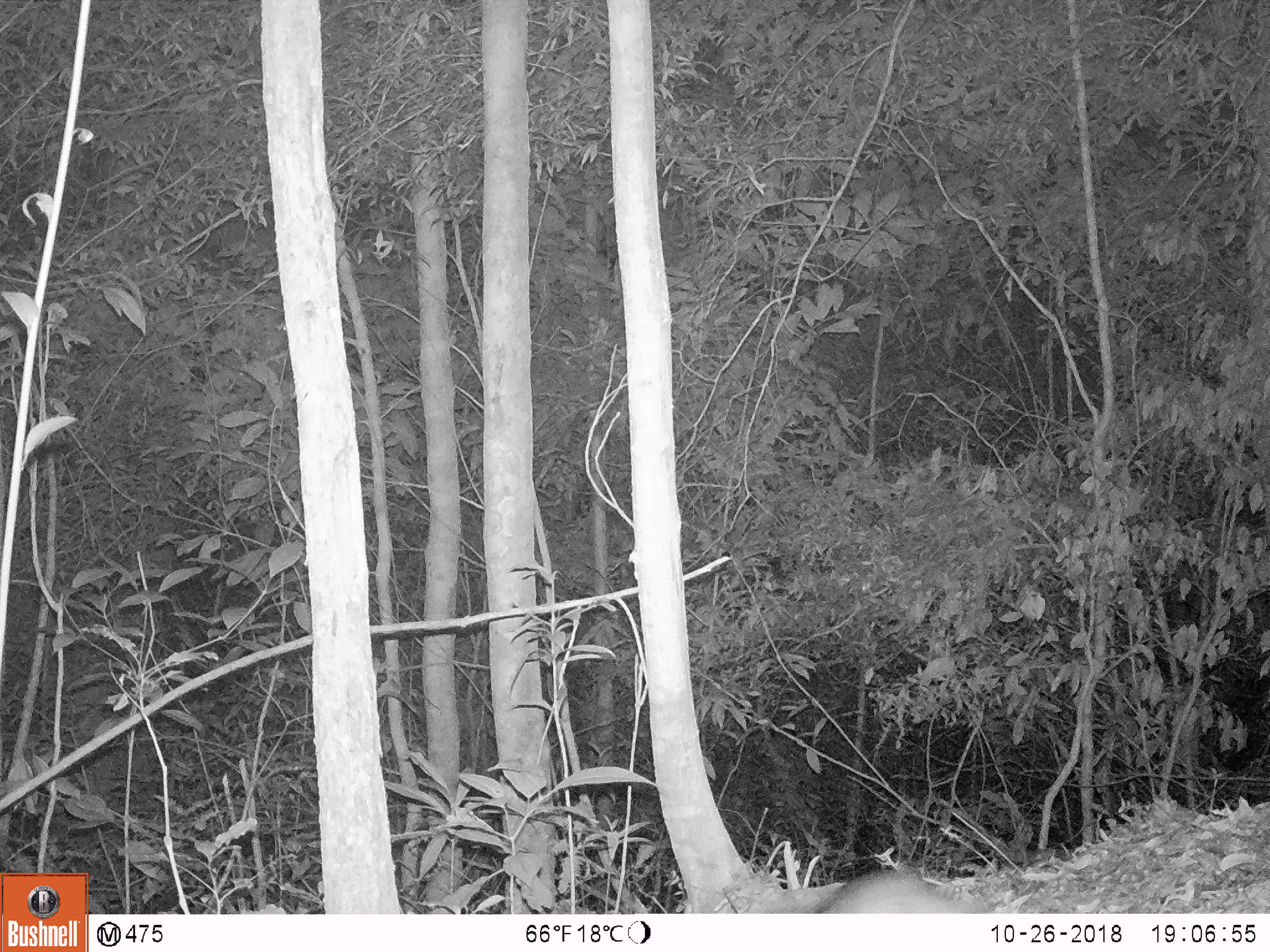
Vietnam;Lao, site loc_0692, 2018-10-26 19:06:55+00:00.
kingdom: Animalia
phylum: Chordata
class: Mammalia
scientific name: Mammalia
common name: mammal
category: unidentified small mammal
Unidentified small mammal (mammal) (Mammalia). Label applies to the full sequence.